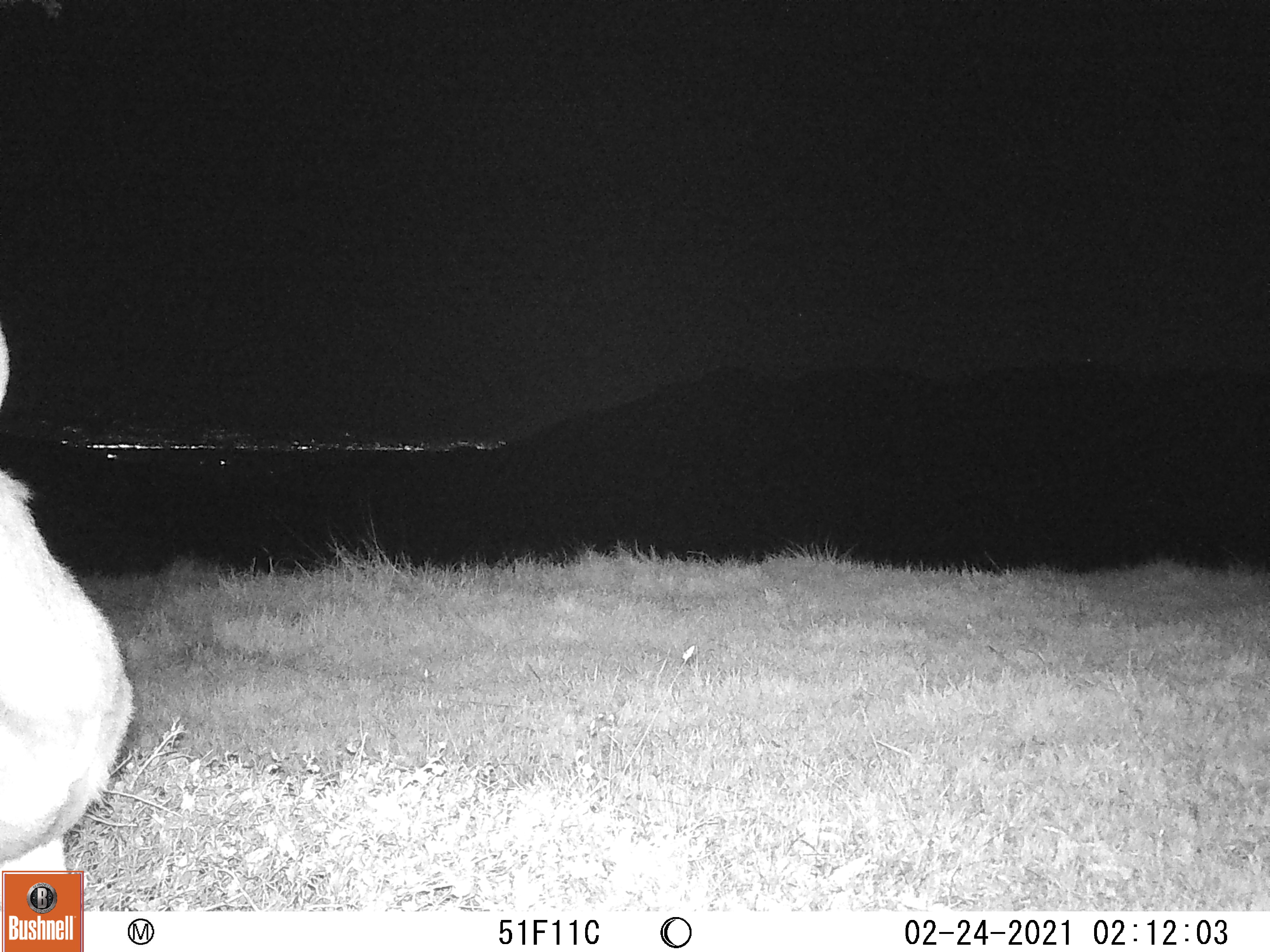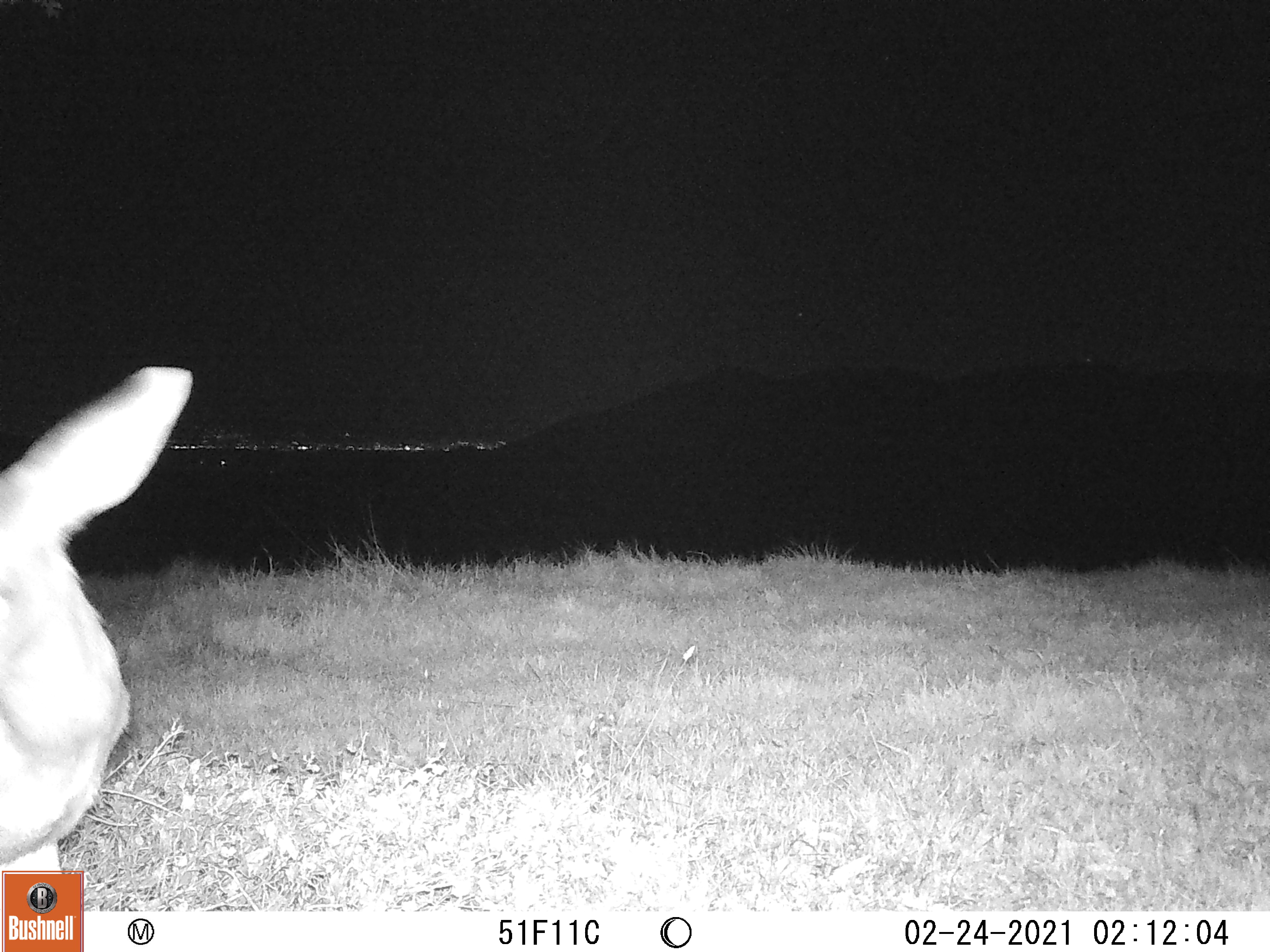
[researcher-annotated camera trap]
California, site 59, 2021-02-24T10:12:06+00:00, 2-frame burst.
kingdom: Animalia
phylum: Chordata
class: Mammalia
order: Artiodactyla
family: Cervidae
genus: Odocoileus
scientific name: Odocoileus hemionus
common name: mule deer